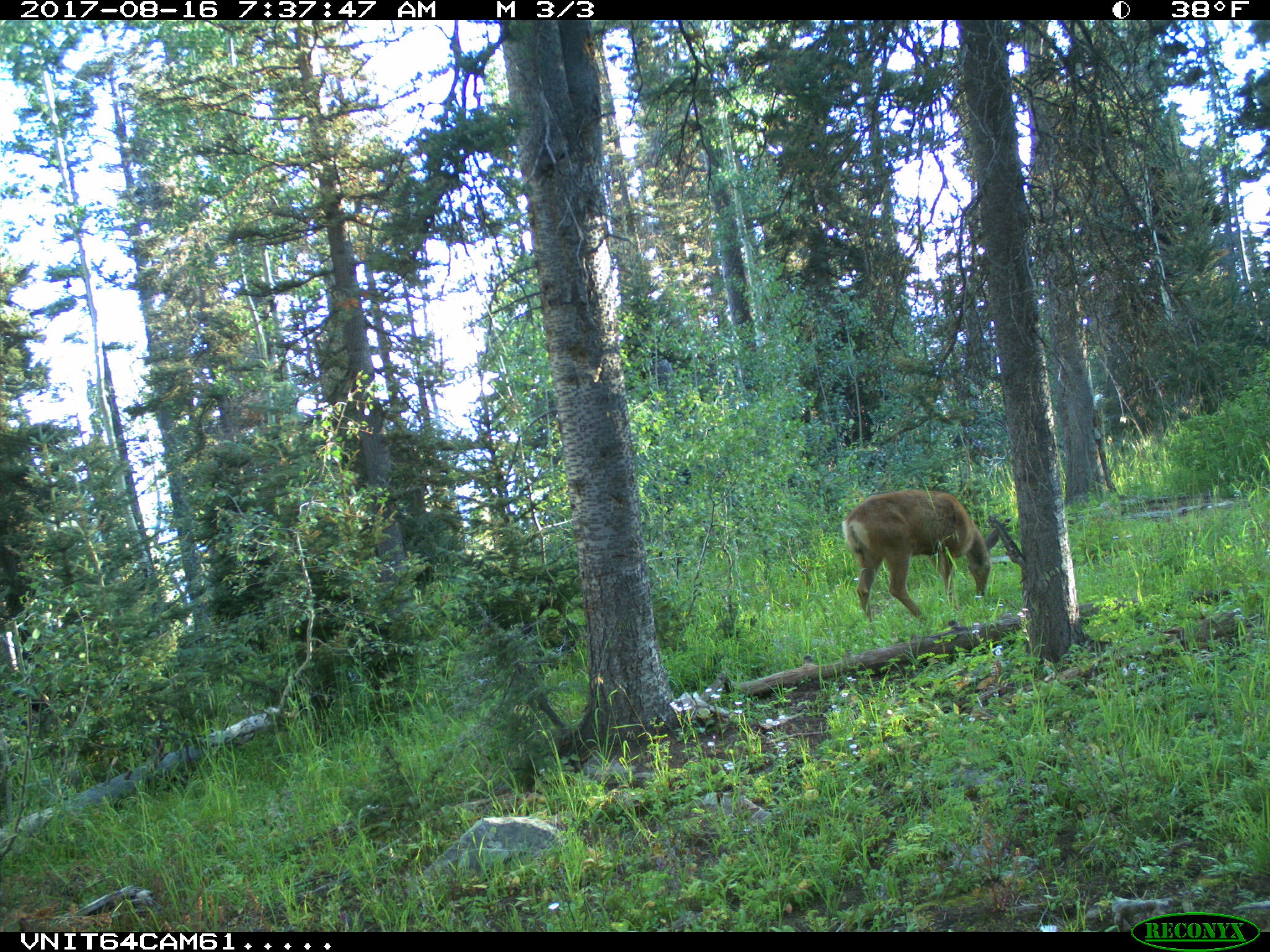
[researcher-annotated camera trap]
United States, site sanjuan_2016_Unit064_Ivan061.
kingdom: Animalia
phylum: Chordata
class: Mammalia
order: Artiodactyla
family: Cervidae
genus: Odocoileus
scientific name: Odocoileus hemionus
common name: mule deer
Odocoileus hemionus (mule deer).